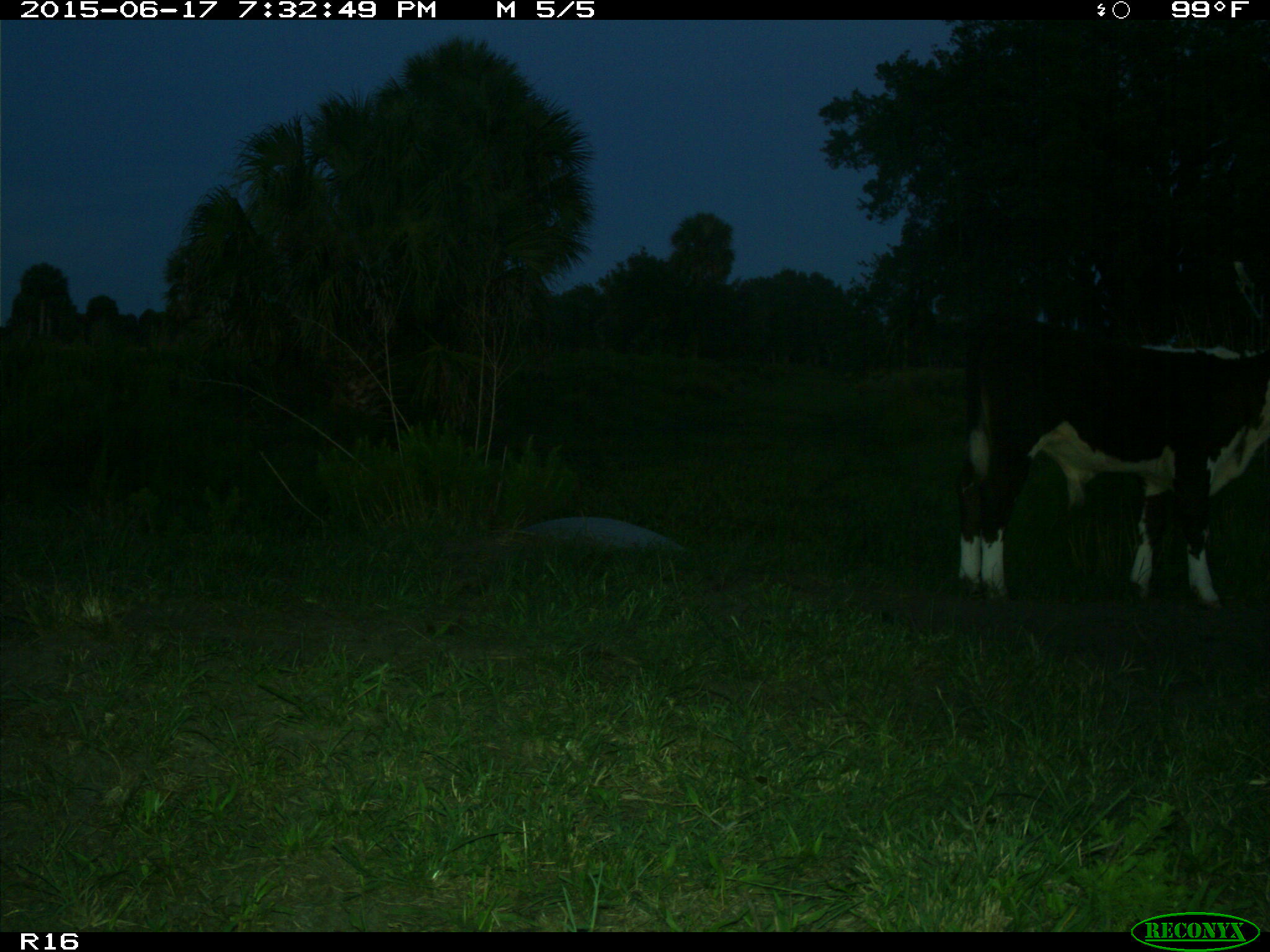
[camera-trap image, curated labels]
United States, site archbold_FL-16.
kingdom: Animalia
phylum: Chordata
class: Mammalia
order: Artiodactyla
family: Bovidae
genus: Bos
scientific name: Bos taurus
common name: domestic cow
Bos taurus (domestic cow).